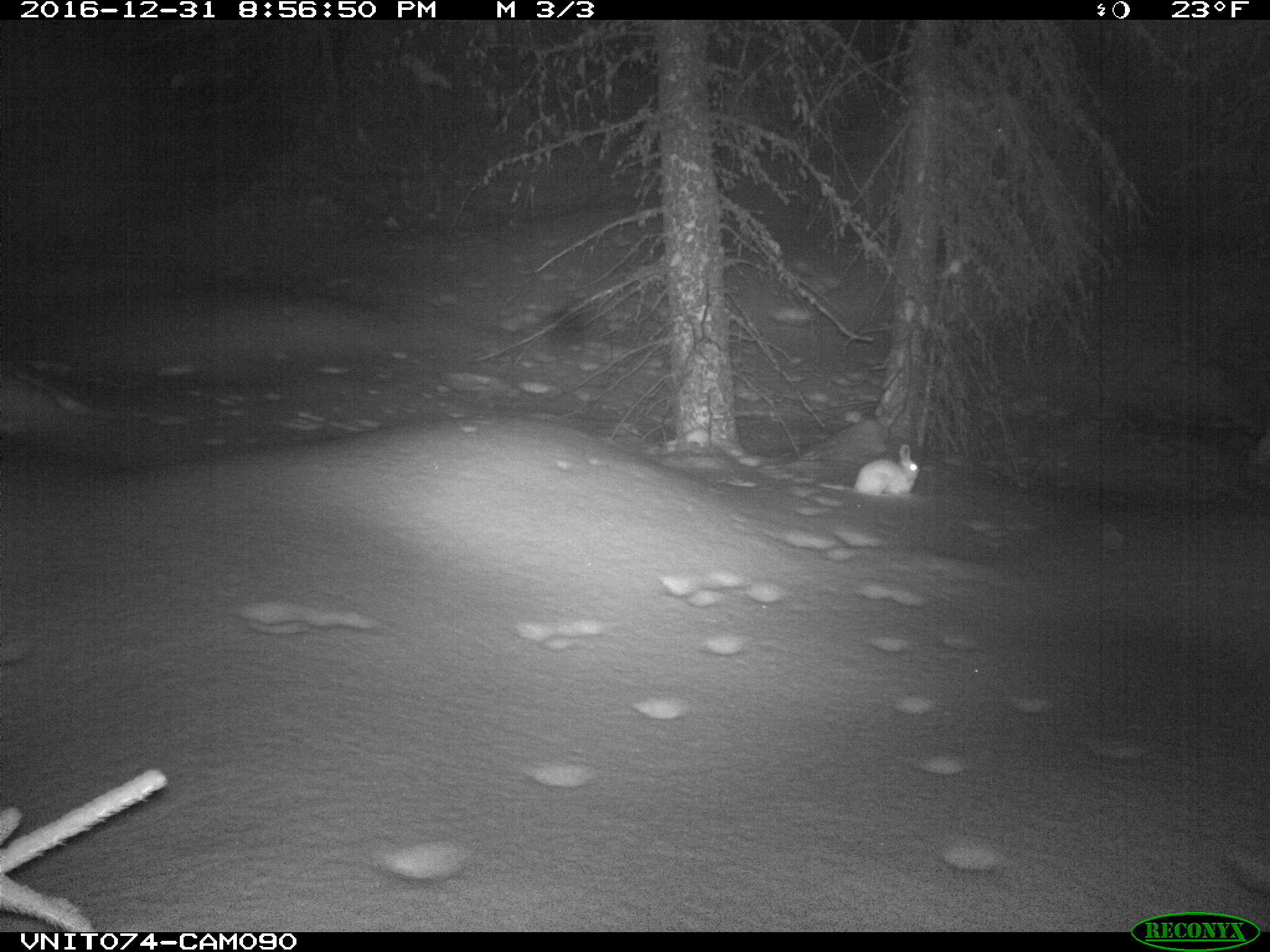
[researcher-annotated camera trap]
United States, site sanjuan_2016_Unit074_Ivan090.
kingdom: Animalia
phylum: Chordata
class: Mammalia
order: Lagomorpha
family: Leporidae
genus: Lepus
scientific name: Lepus americanus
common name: snowshoe hare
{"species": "Lepus americanus (snowshoe hare)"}